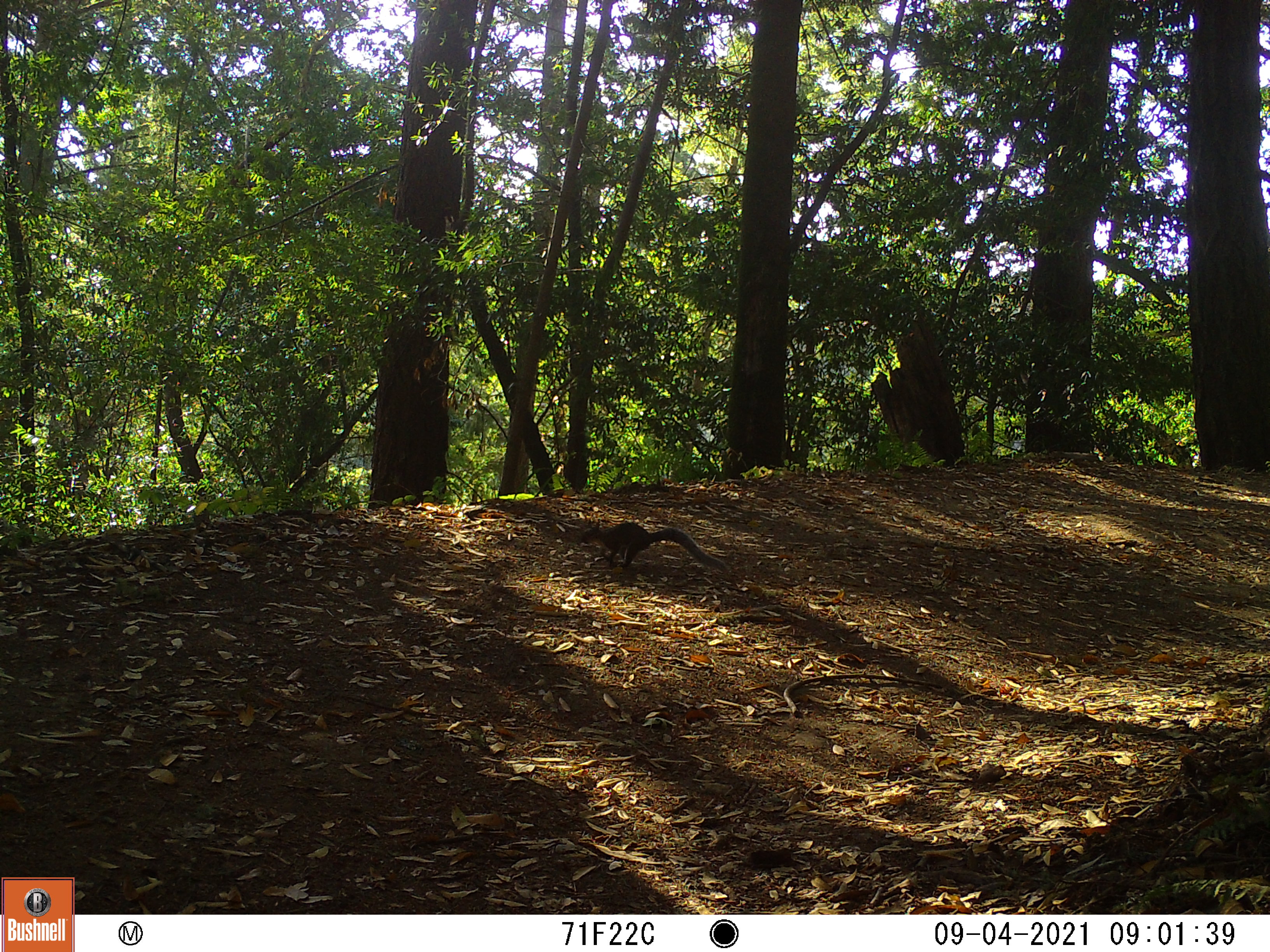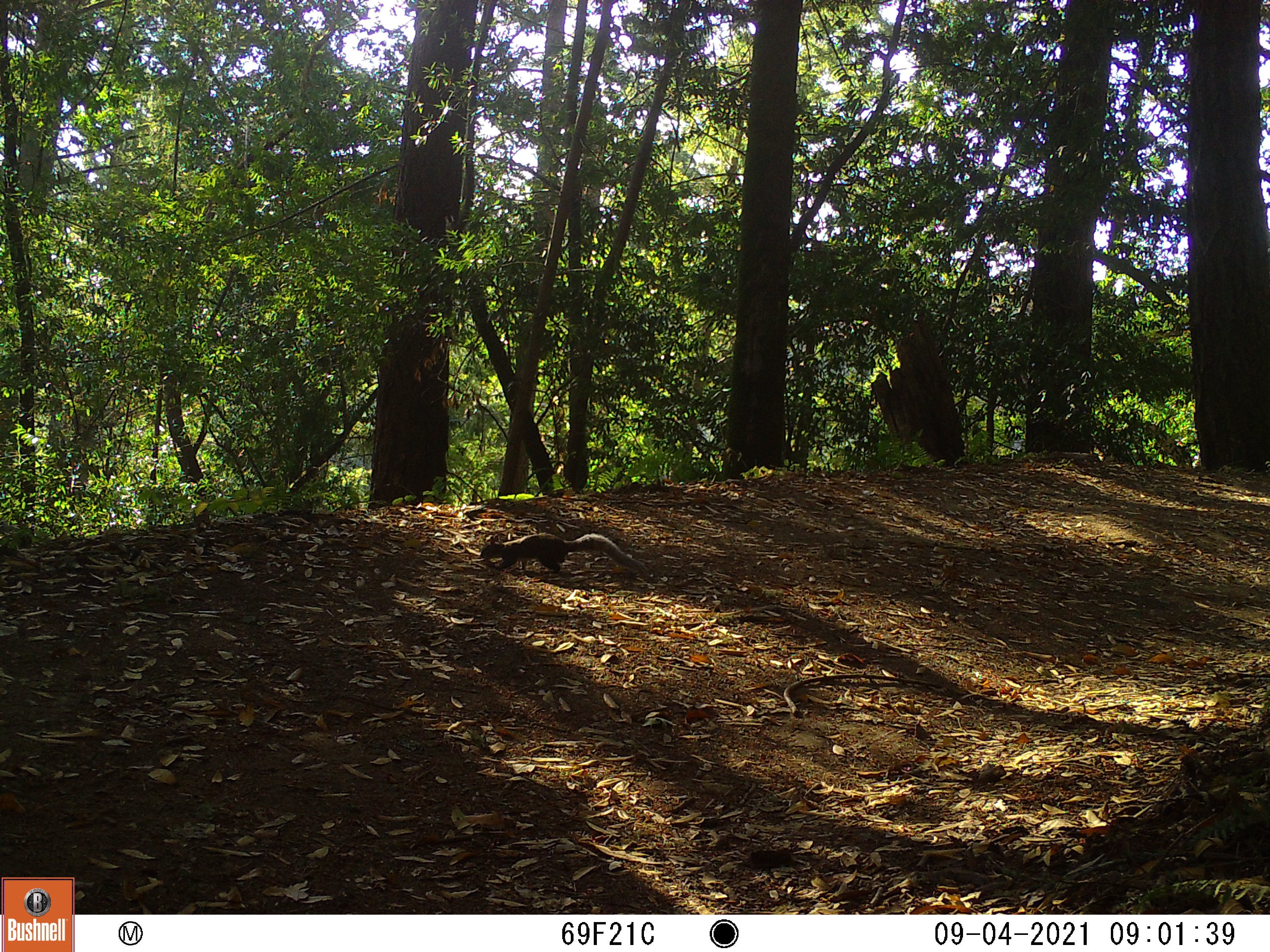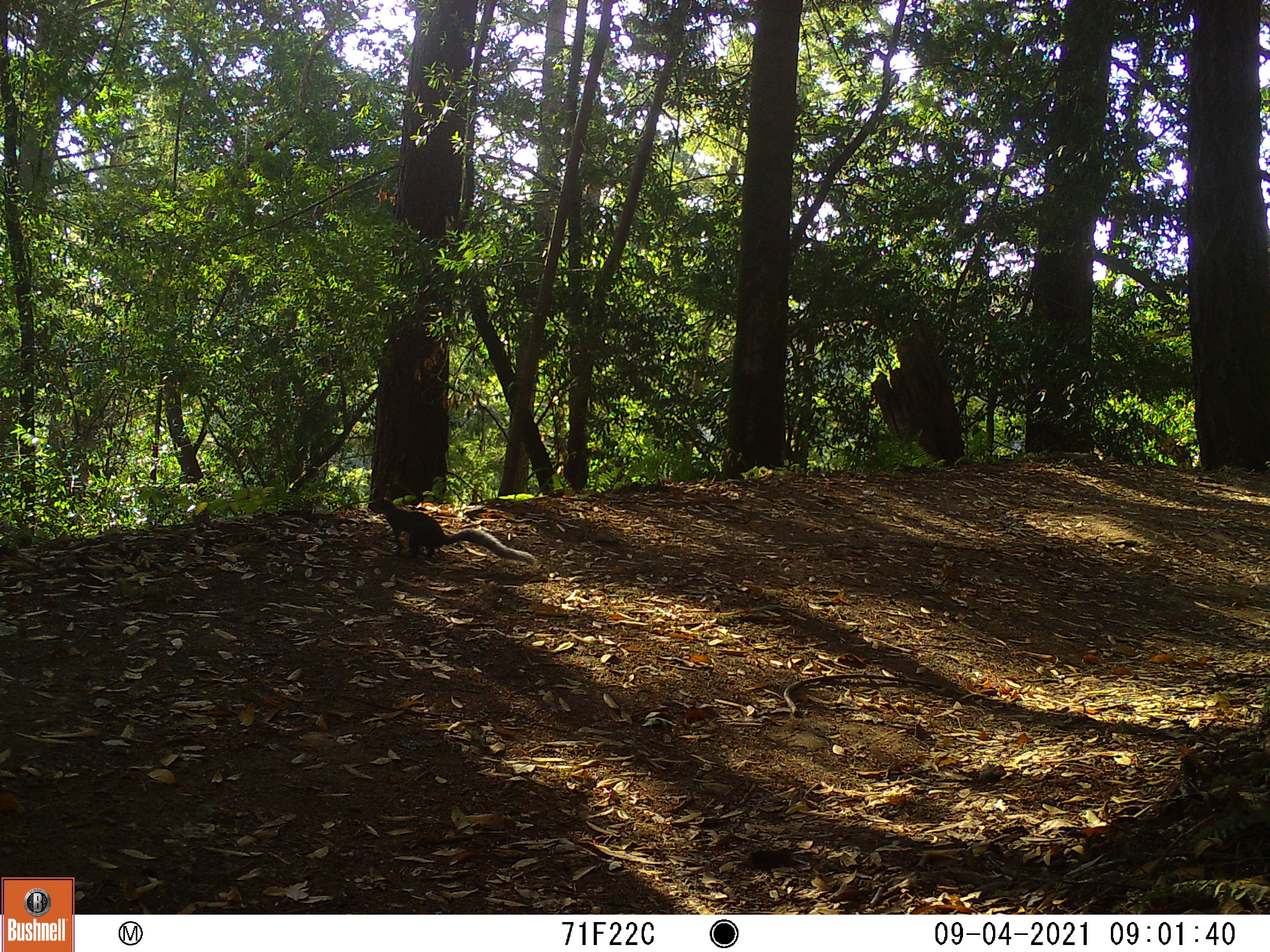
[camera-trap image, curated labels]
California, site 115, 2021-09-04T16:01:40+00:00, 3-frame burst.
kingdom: Animalia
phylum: Chordata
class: Mammalia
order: Rodentia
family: Sciuridae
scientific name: Sciuridae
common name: squirrel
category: unknown squirrel